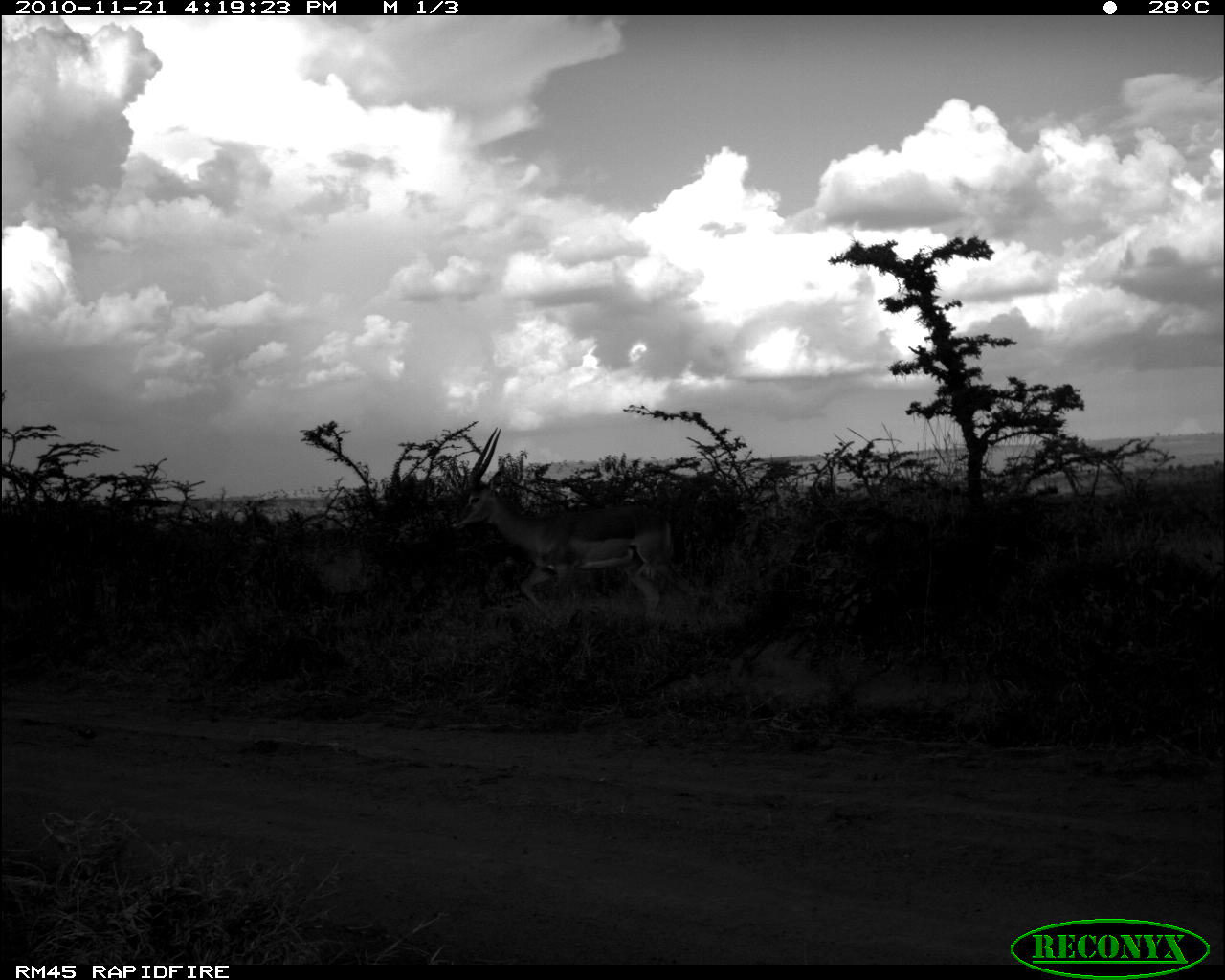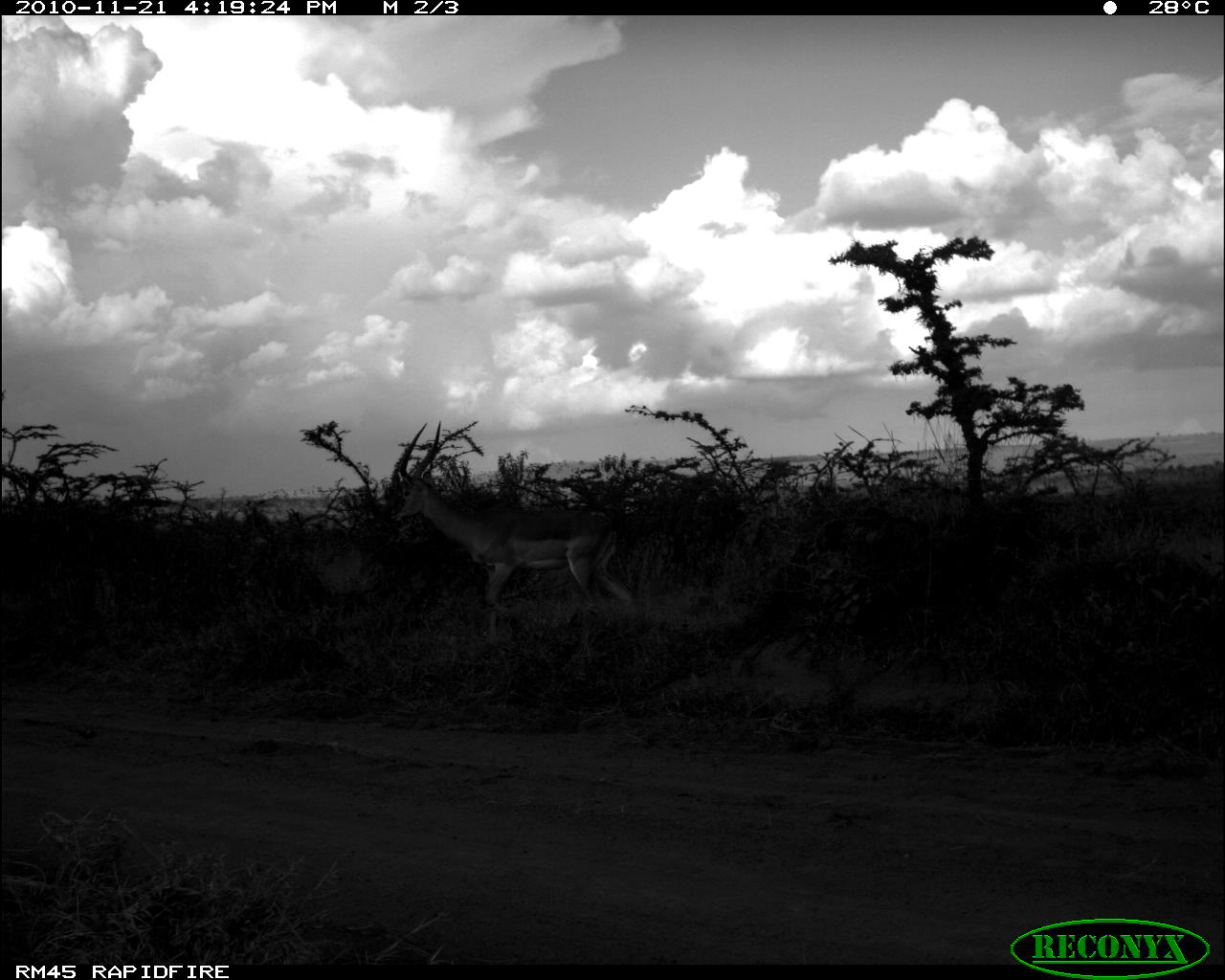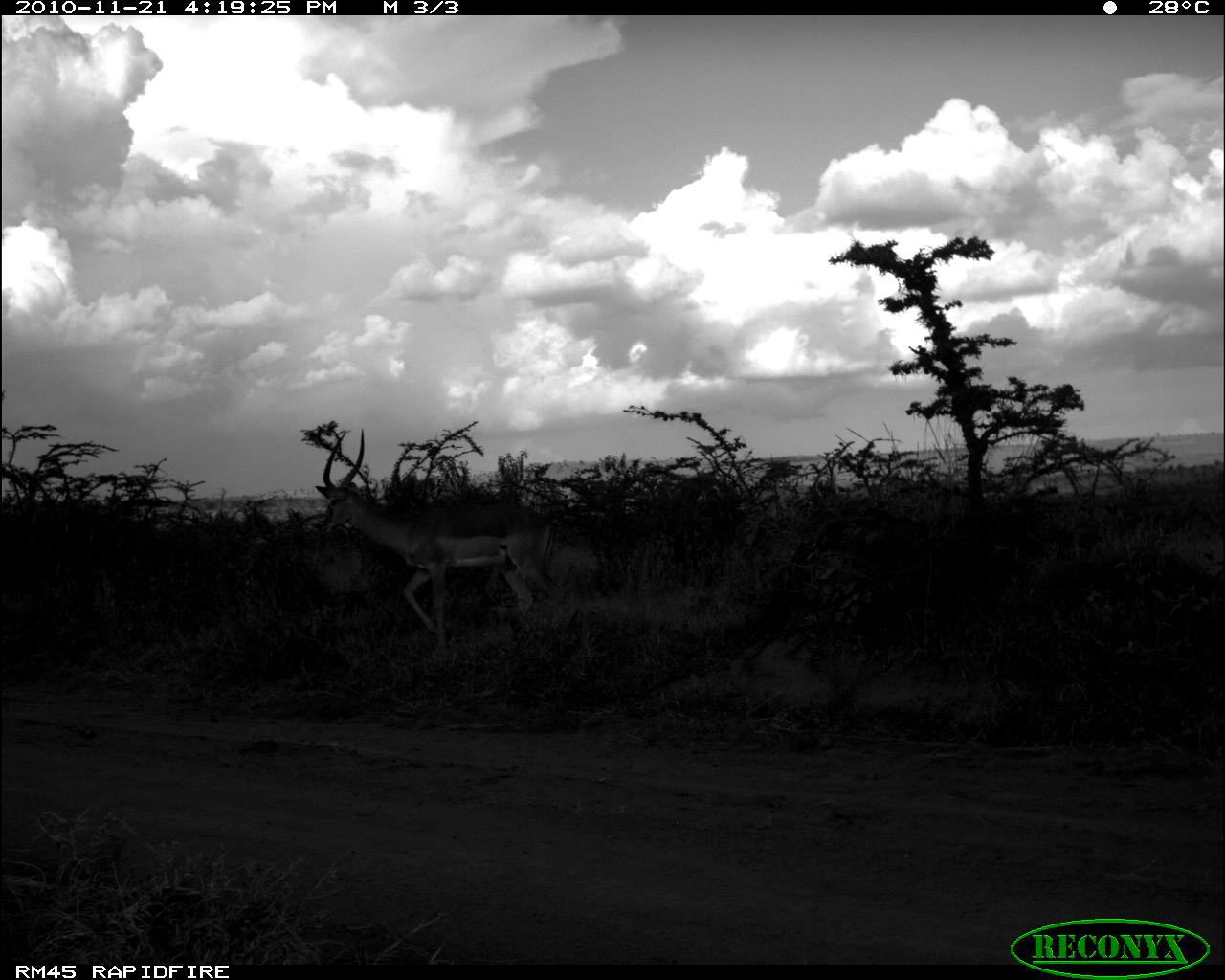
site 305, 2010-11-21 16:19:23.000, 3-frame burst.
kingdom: Animalia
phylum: Chordata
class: Mammalia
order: Artiodactyla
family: Bovidae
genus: Aepyceros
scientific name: Aepyceros melampus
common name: impala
Aepyceros melampus (impala), count 1.